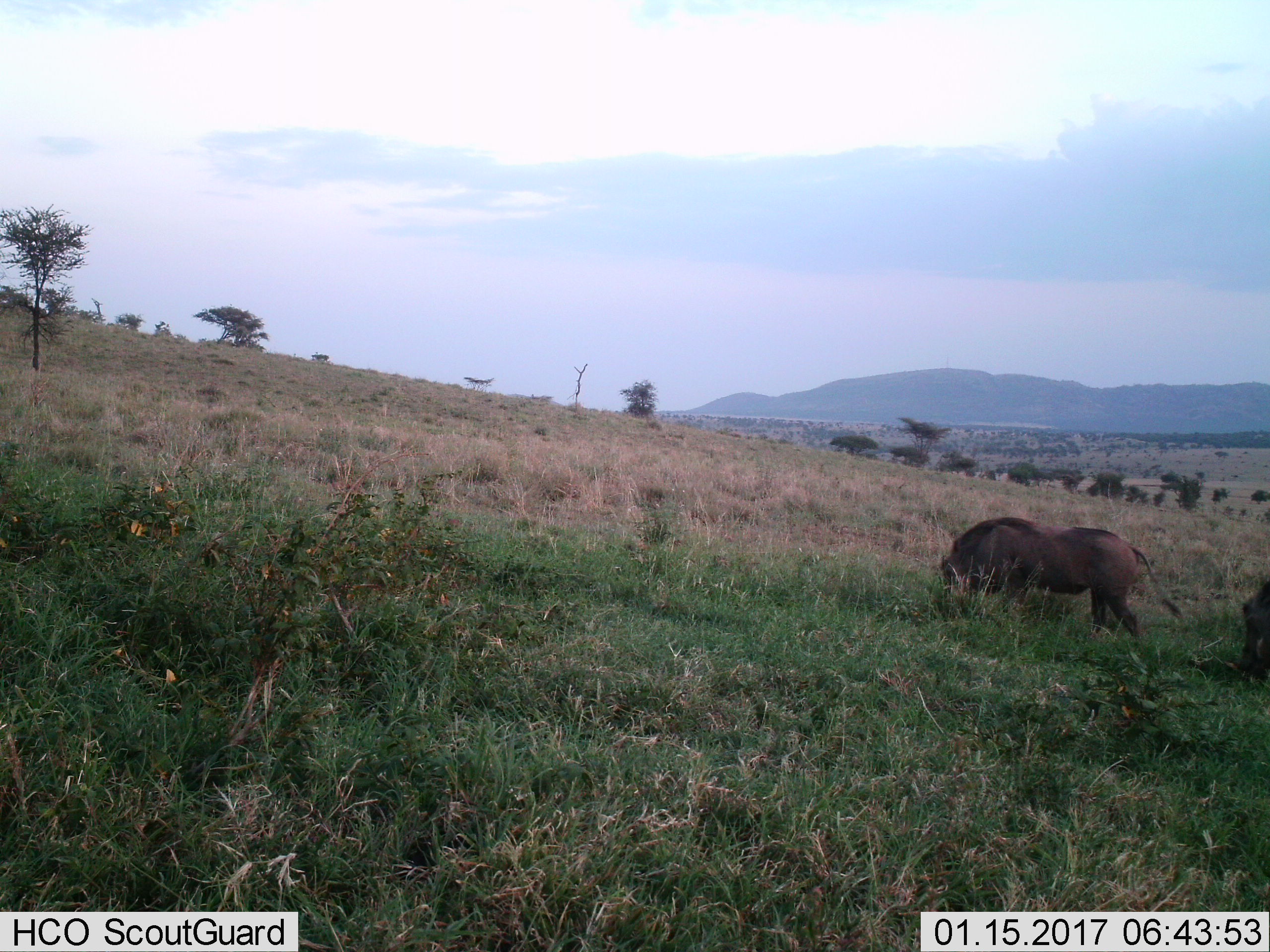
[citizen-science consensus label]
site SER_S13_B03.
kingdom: Animalia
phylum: Chordata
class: Mammalia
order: Artiodactyla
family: Suidae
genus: Phacochoerus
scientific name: Phacochoerus africanus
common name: warthog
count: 2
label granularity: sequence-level